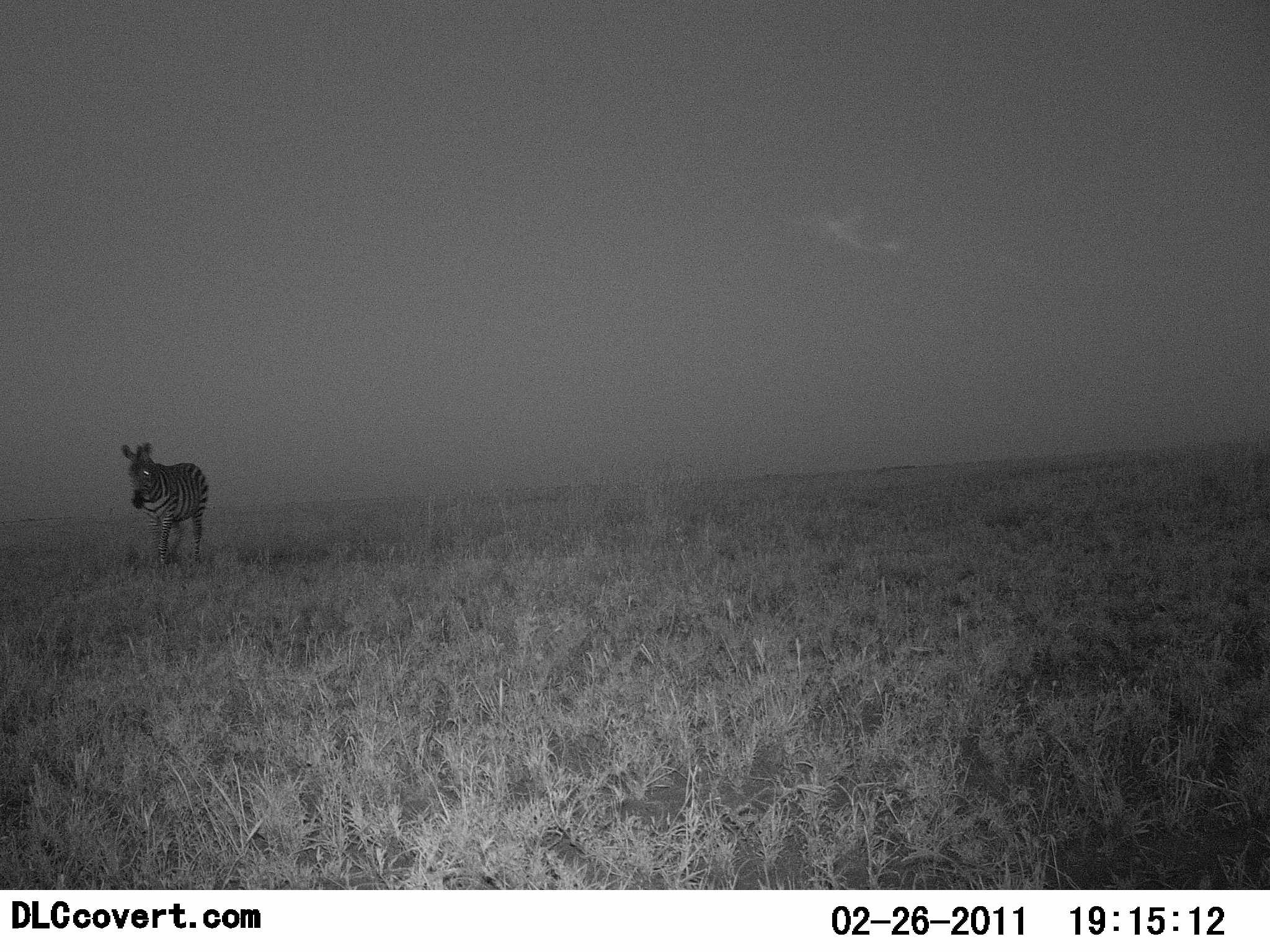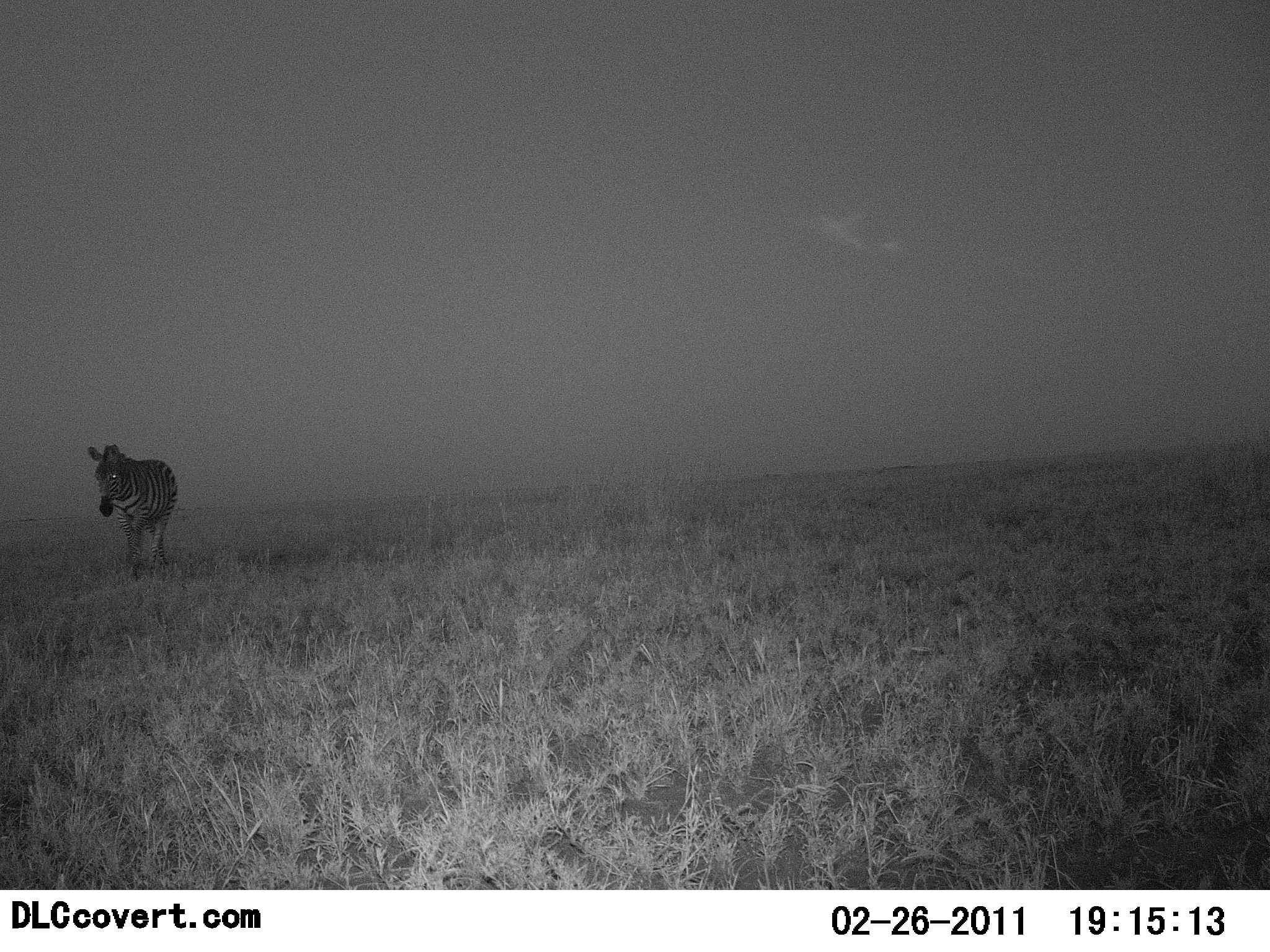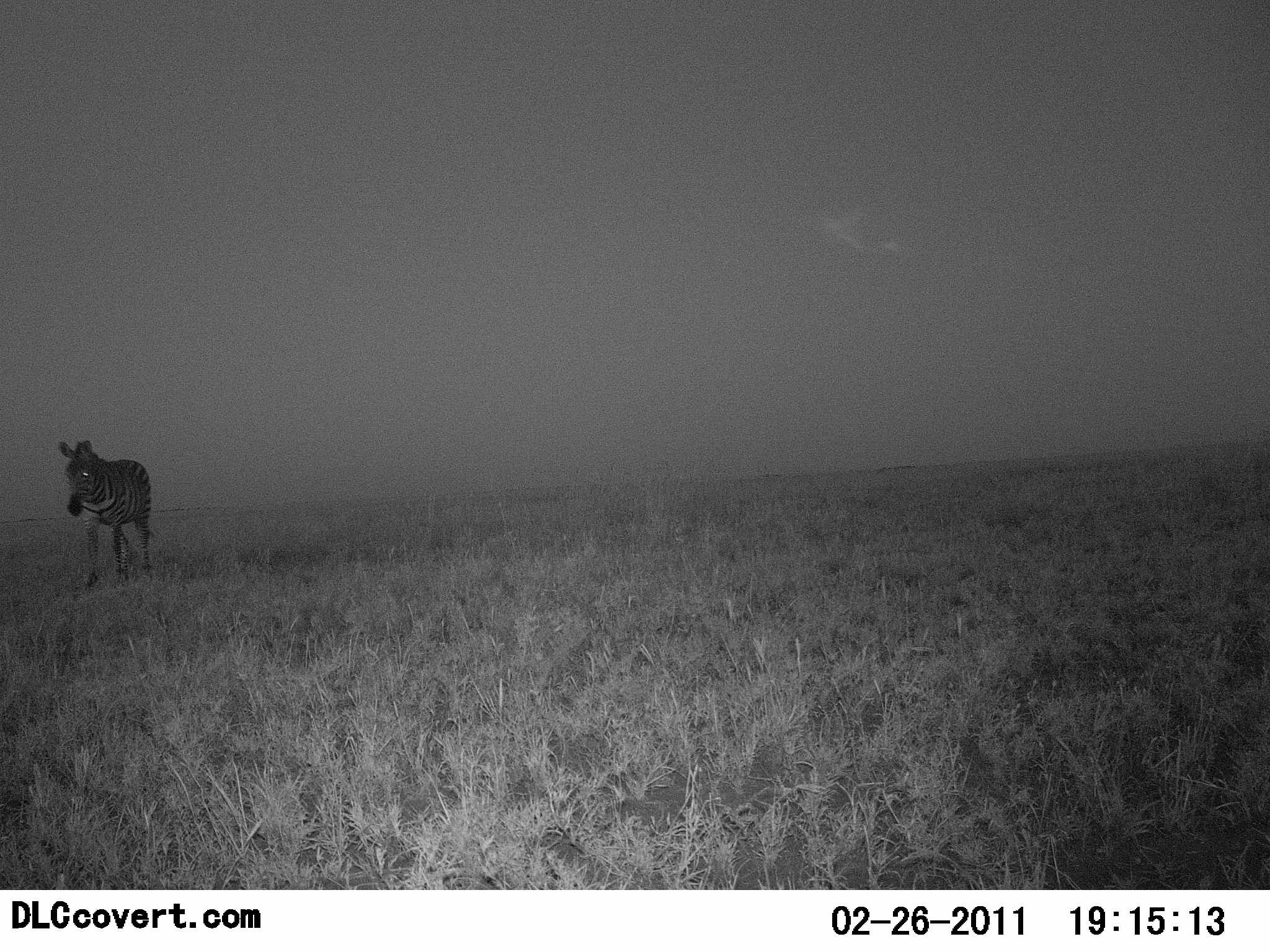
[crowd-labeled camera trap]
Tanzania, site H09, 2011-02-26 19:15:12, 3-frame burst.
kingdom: Animalia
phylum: Chordata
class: Mammalia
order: Perissodactyla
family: Equidae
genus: Equus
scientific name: Equus quagga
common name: plains zebra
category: zebra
Zebra (plains zebra) (Equus quagga), count 1. Behavior (volunteer vote fractions): standing 10%, resting 0%, moving 100%, interacting 0%. Young present (vote fraction): 0%. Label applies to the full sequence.